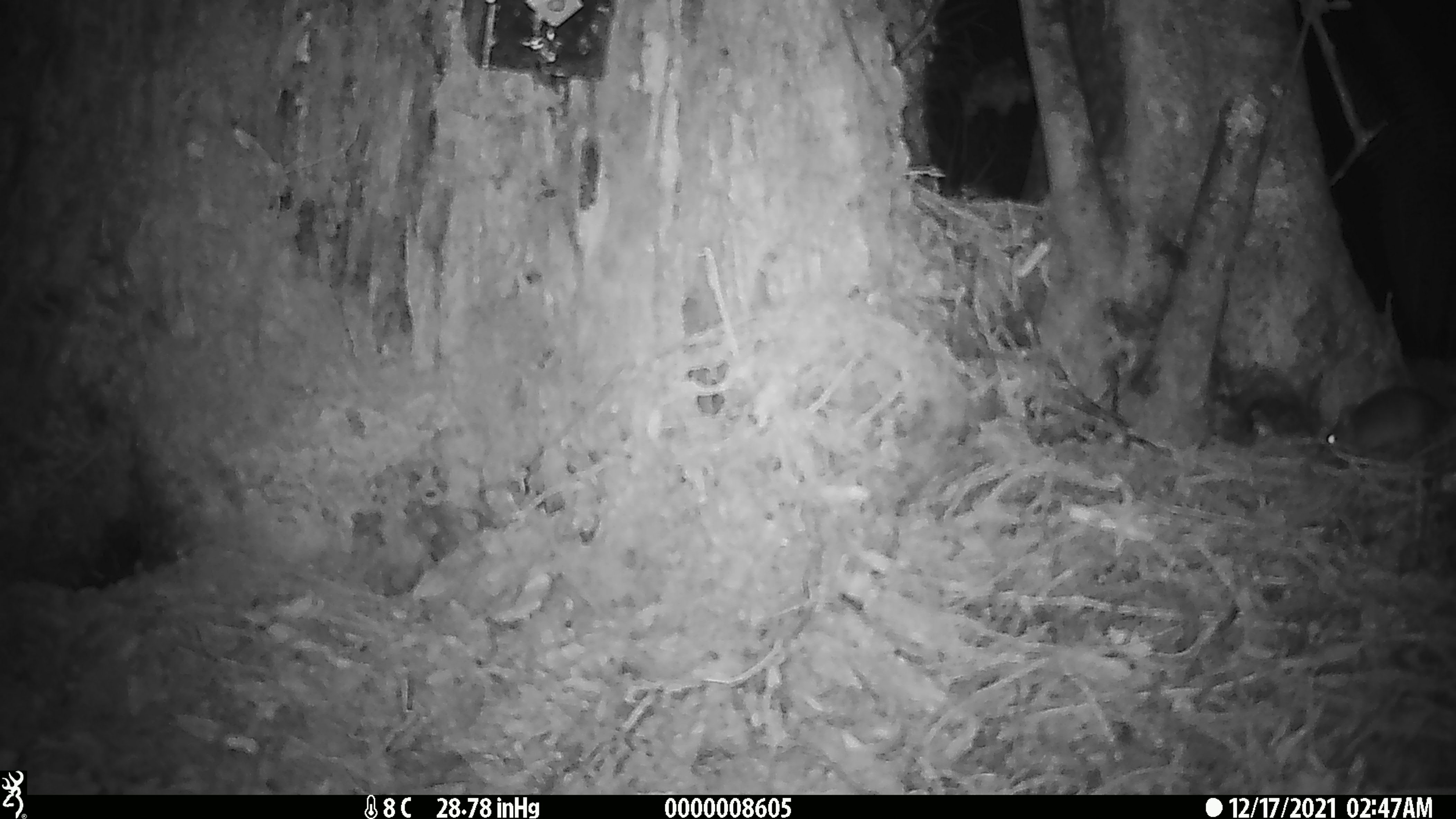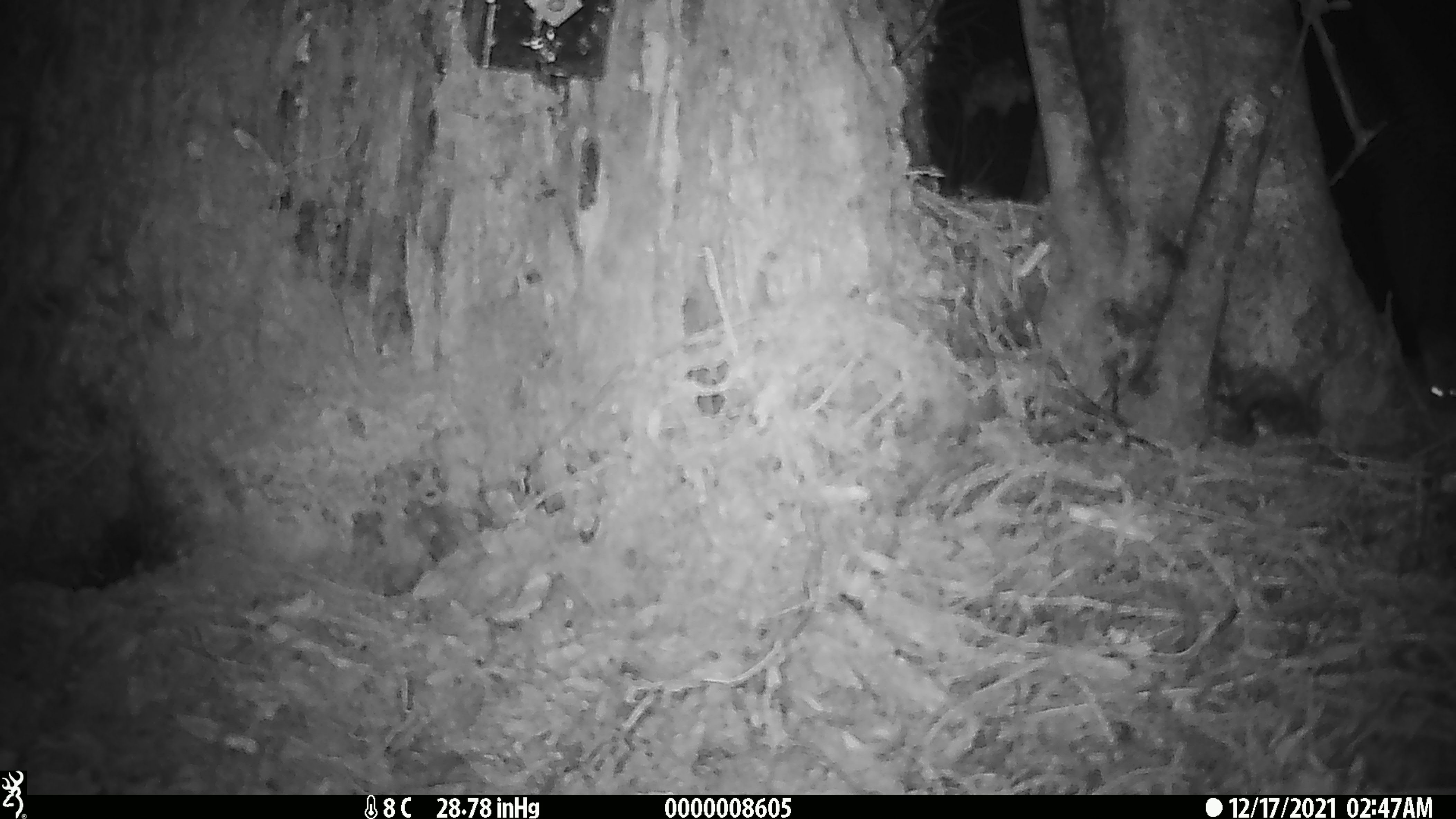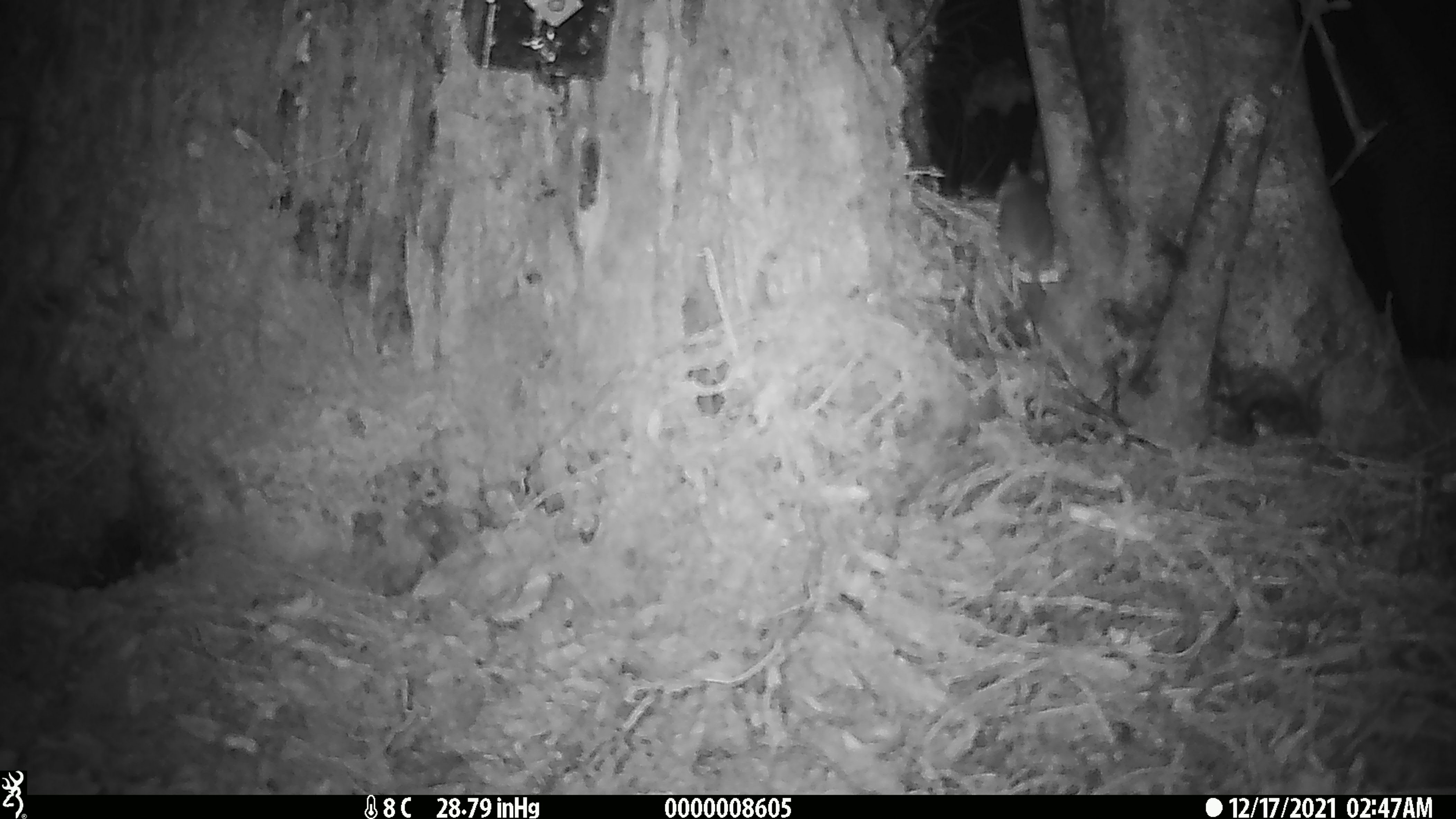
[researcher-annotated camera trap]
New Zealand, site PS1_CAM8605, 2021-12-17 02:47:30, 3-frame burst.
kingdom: Animalia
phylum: Chordata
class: Mammalia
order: Rodentia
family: Muridae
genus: Mus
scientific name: Mus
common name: mouse